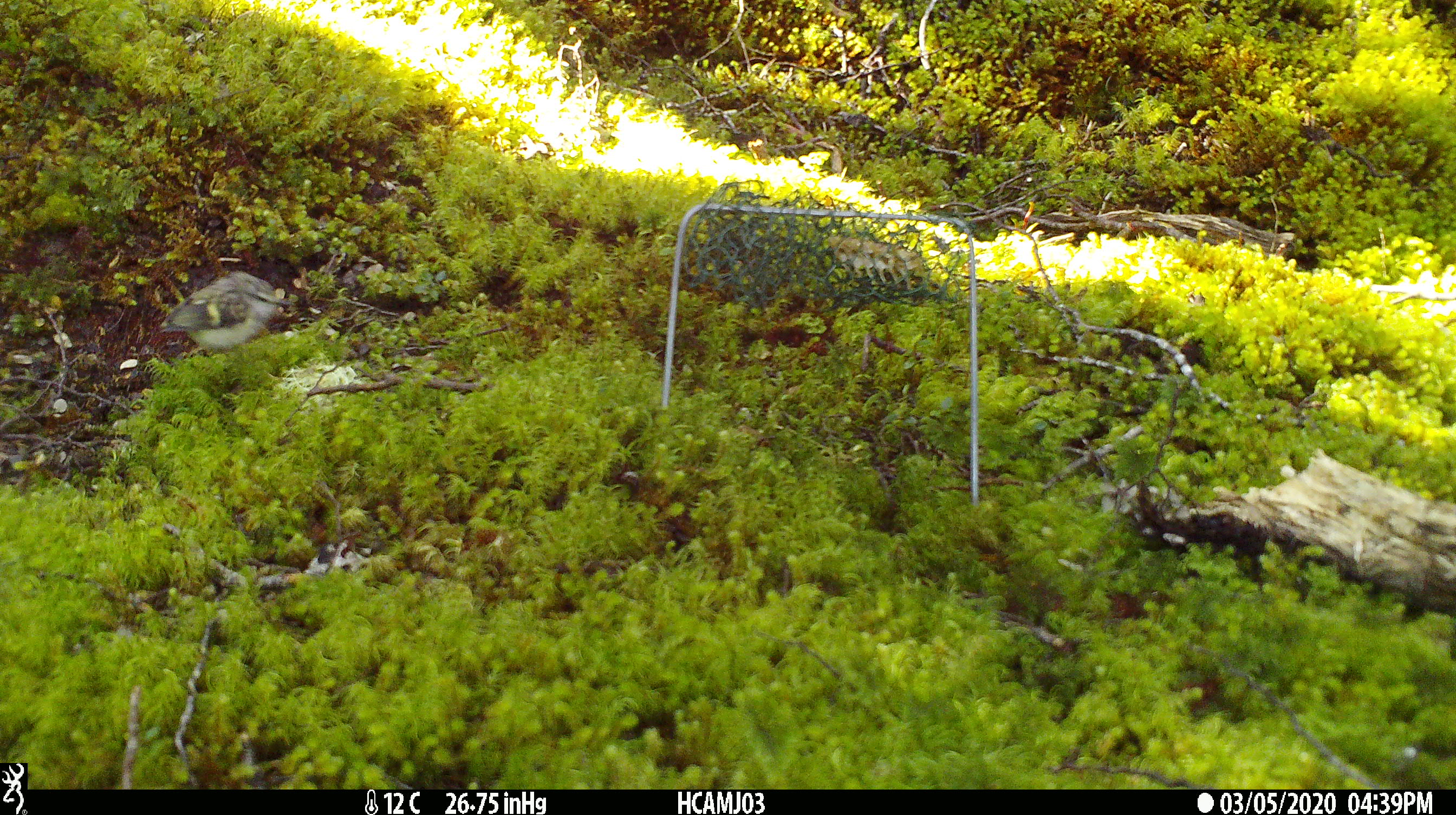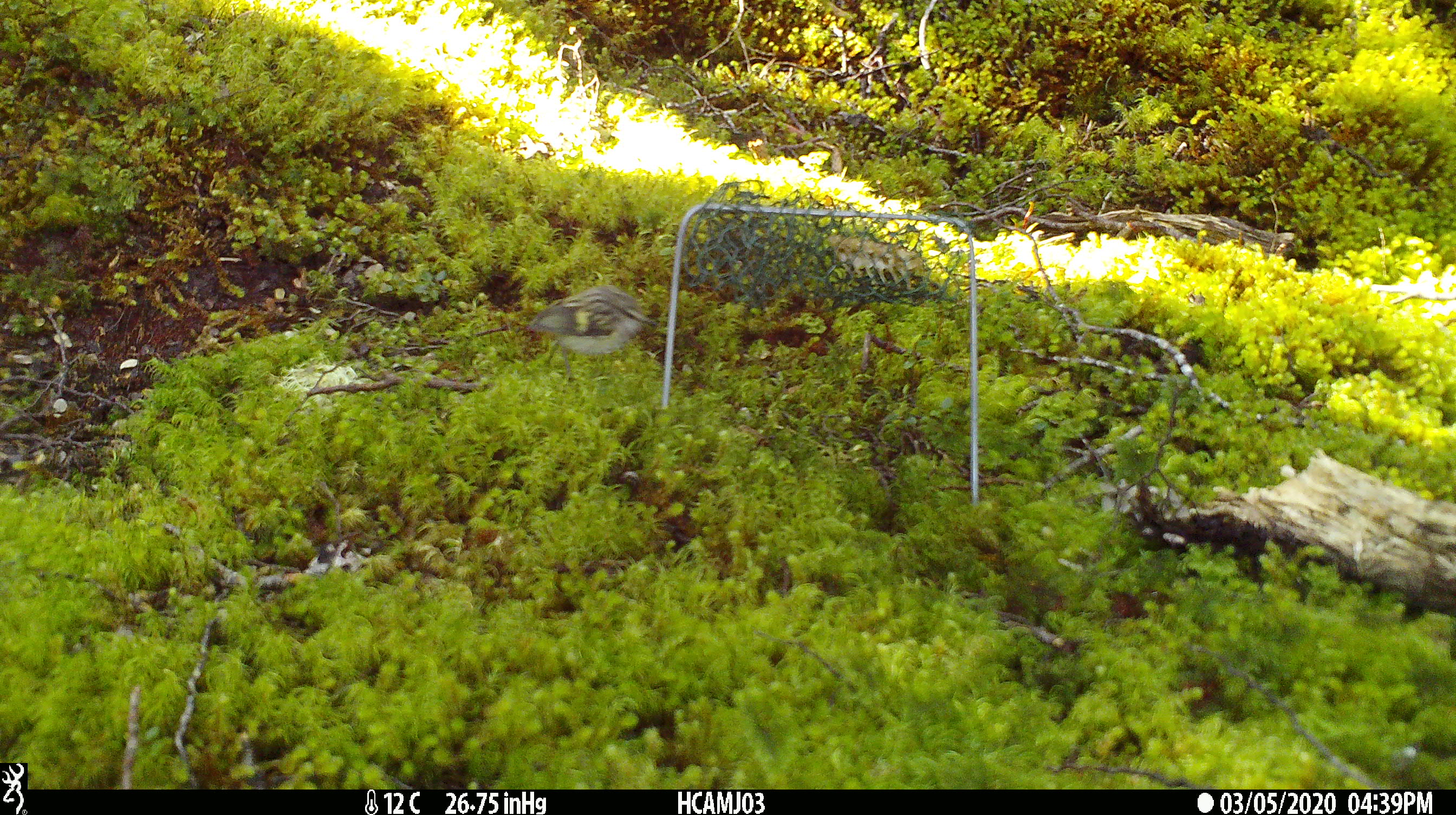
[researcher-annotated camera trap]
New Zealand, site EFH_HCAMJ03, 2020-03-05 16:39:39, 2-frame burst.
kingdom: Animalia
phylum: Chordata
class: Aves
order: Passeriformes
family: Acanthisittidae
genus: Acanthisitta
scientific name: Acanthisitta chloris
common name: rifleman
Rifleman (Acanthisitta chloris).